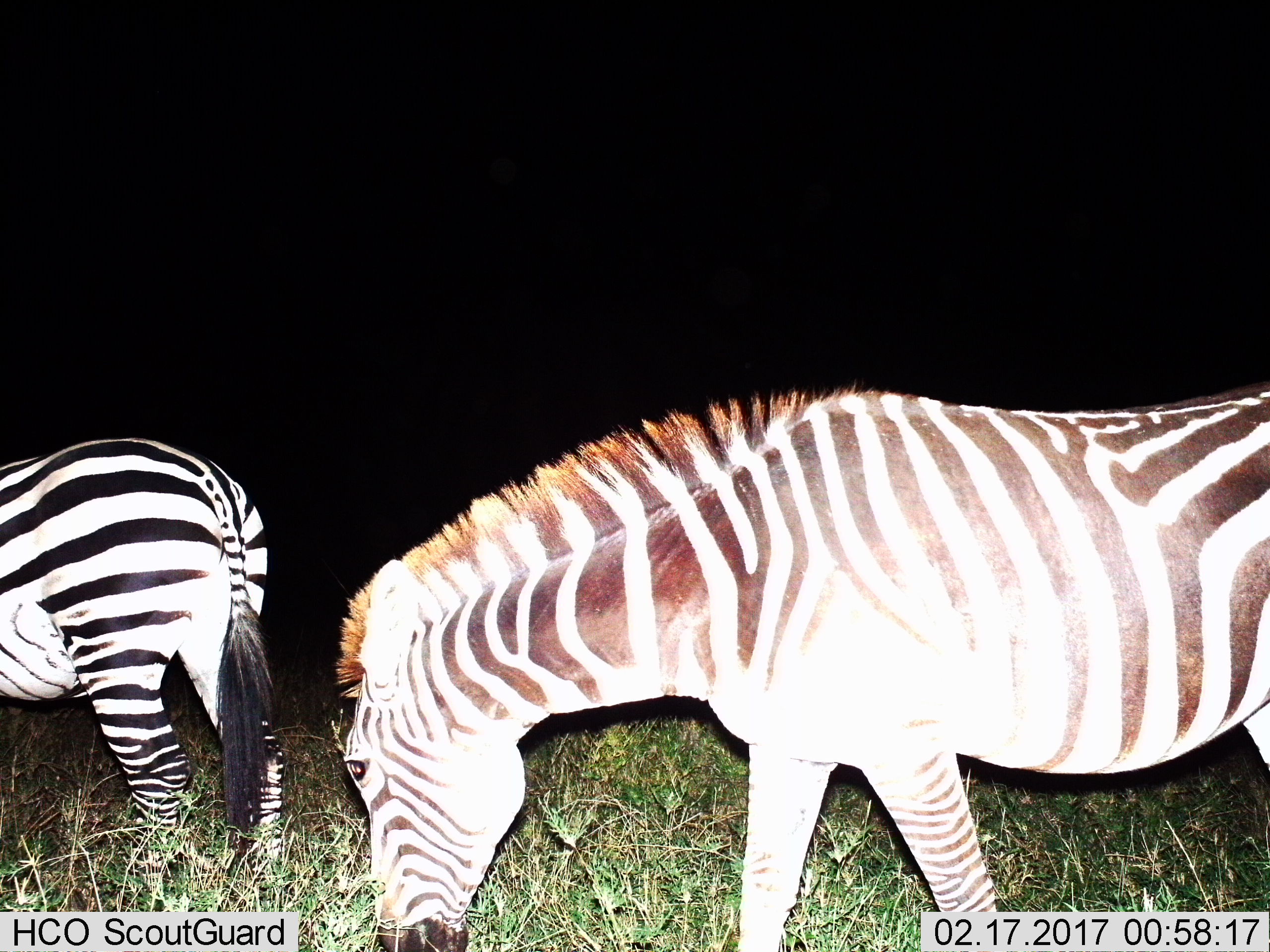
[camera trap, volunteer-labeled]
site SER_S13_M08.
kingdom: Animalia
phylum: Chordata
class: Mammalia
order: Perissodactyla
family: Equidae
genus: Equus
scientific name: Equus quagga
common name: plains zebra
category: zebraplains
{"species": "zebraplains (plains zebra) (Equus quagga)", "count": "2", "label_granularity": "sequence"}